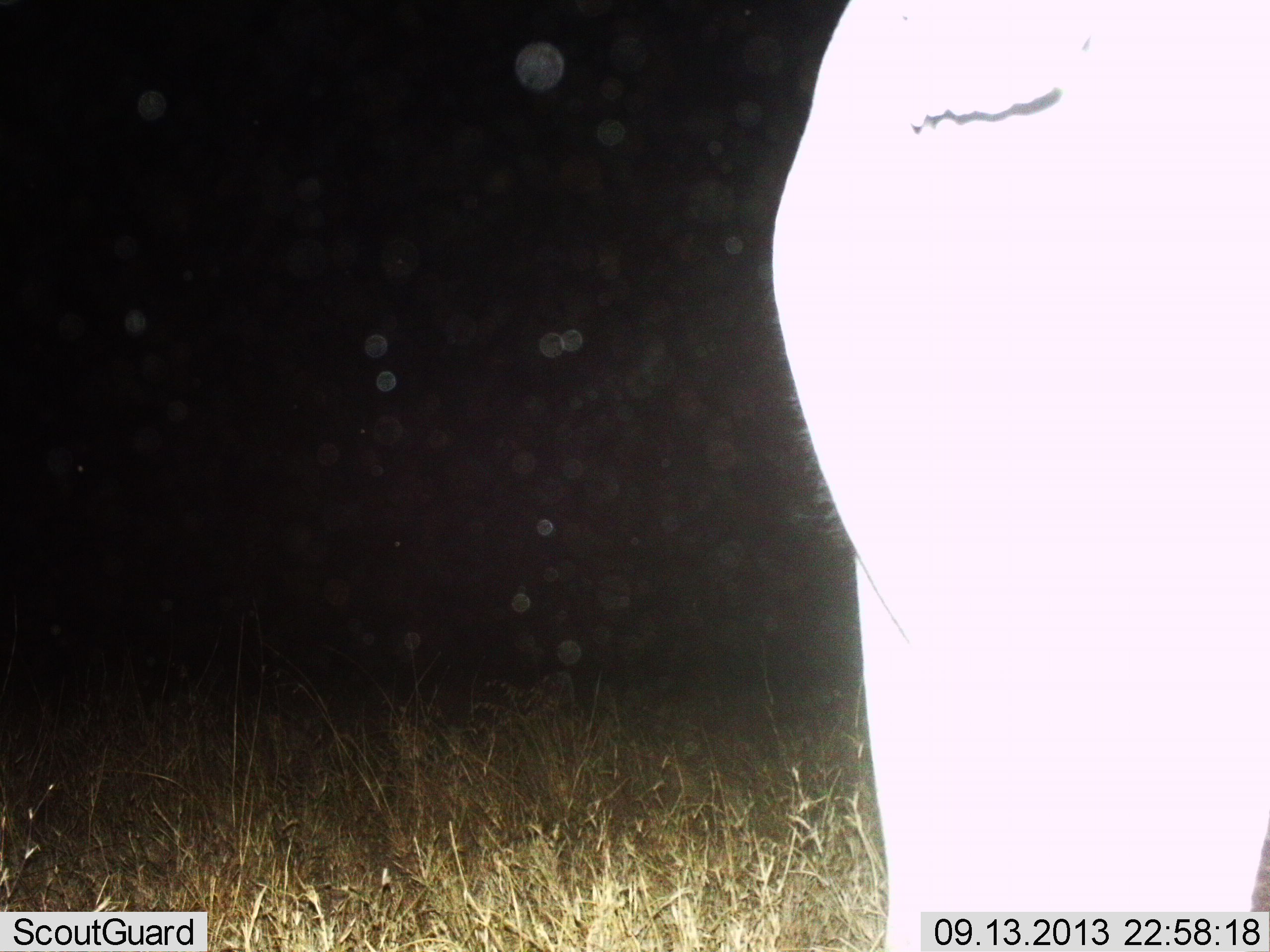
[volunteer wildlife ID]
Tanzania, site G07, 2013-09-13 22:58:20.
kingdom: Animalia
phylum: Chordata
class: Mammalia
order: Proboscidea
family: Elephantidae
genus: Loxodonta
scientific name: Loxodonta africana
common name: african bush elephant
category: elephant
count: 1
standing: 100%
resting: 0%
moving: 0%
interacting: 0%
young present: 0%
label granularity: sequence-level